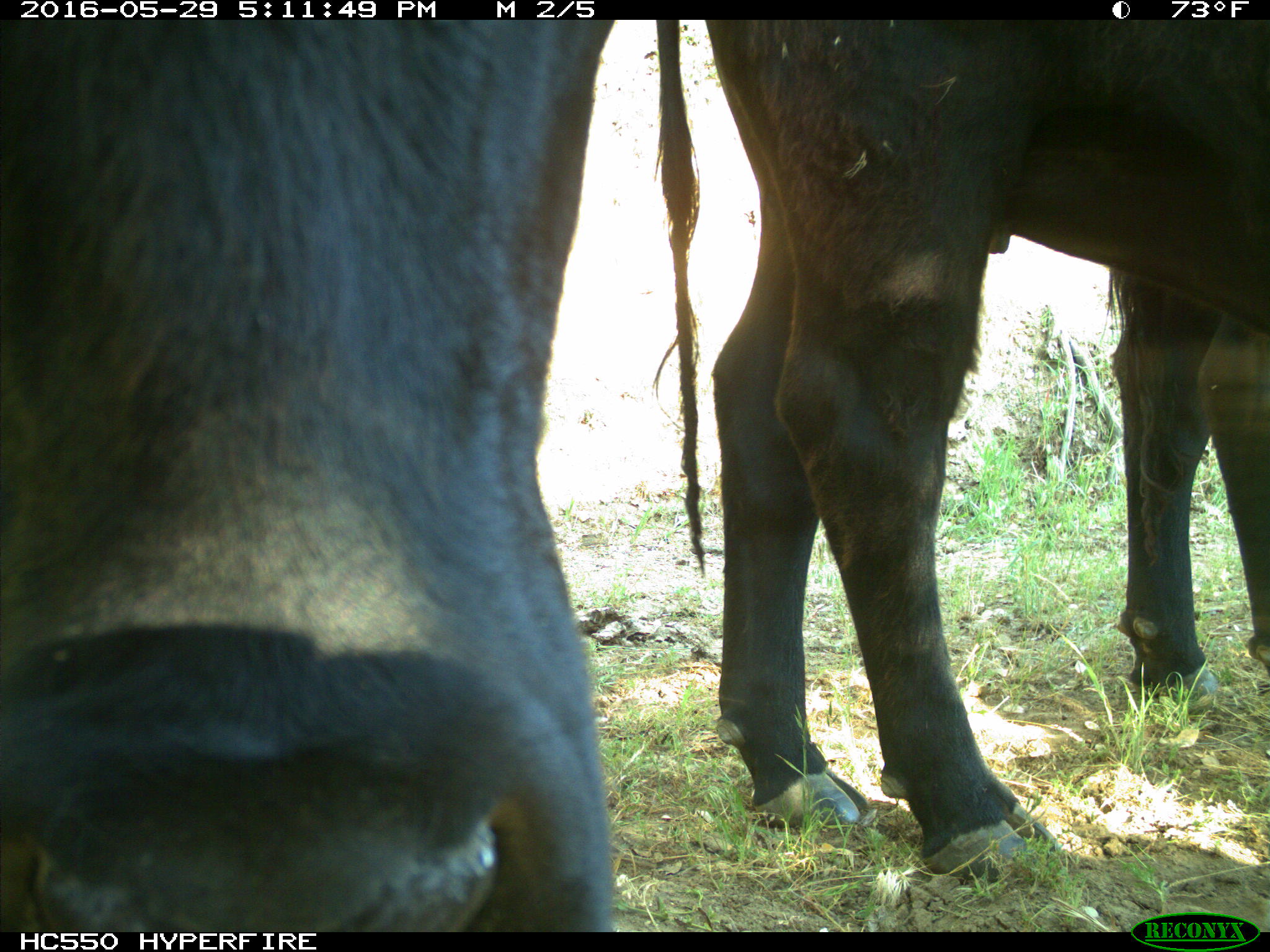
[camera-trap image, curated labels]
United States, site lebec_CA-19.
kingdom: Animalia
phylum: Chordata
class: Mammalia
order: Artiodactyla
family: Bovidae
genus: Bos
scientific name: Bos taurus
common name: domestic cow